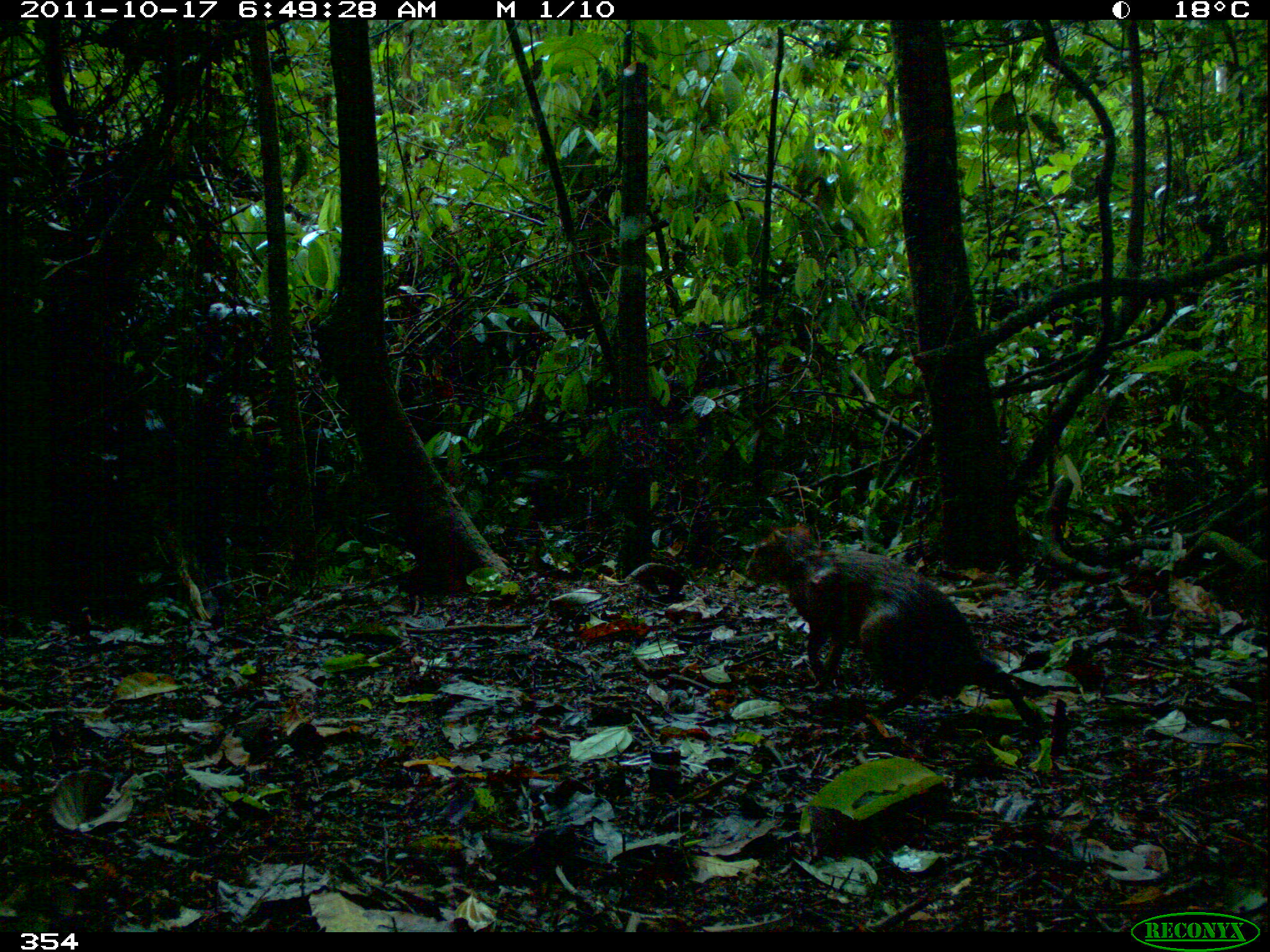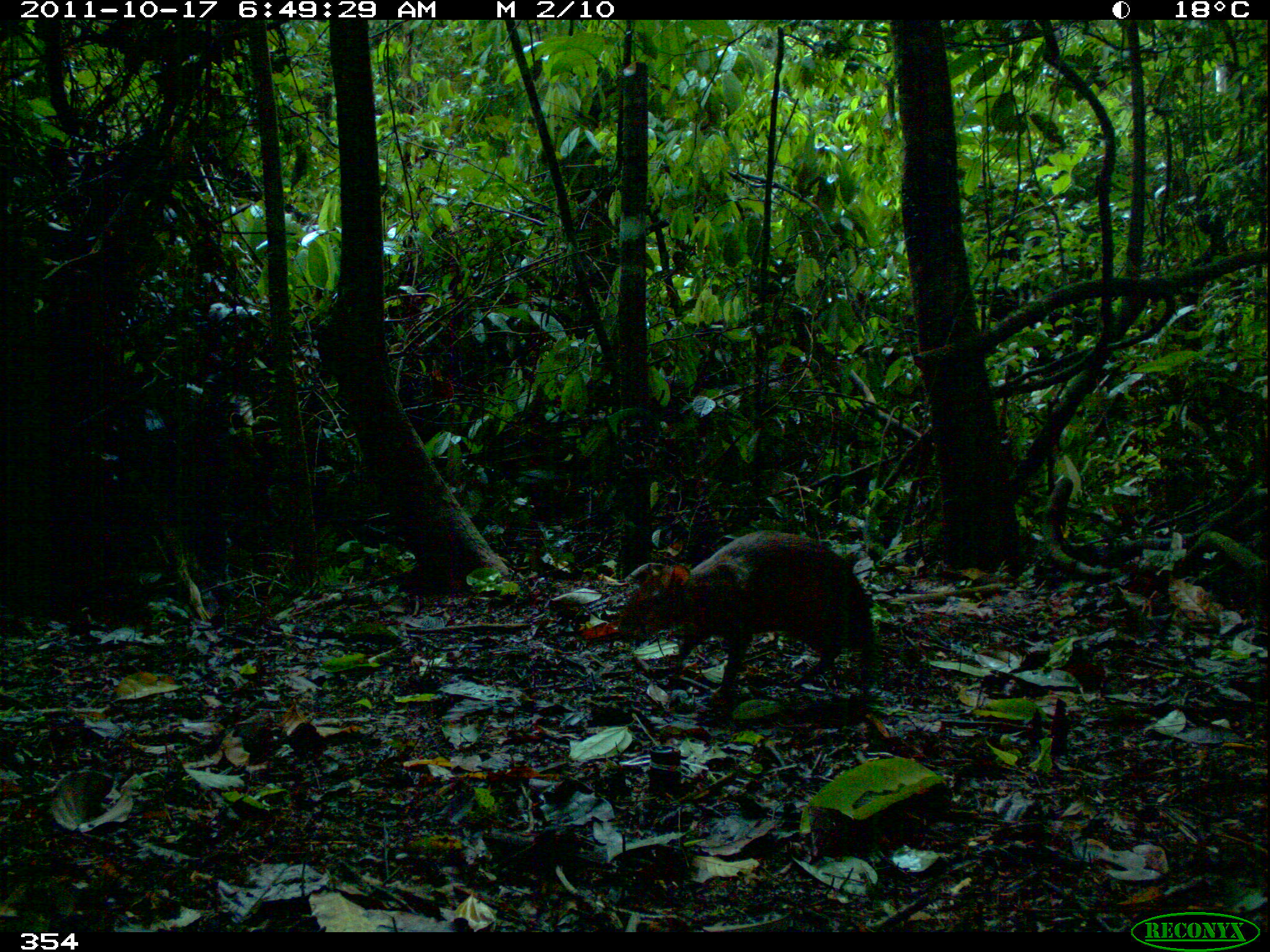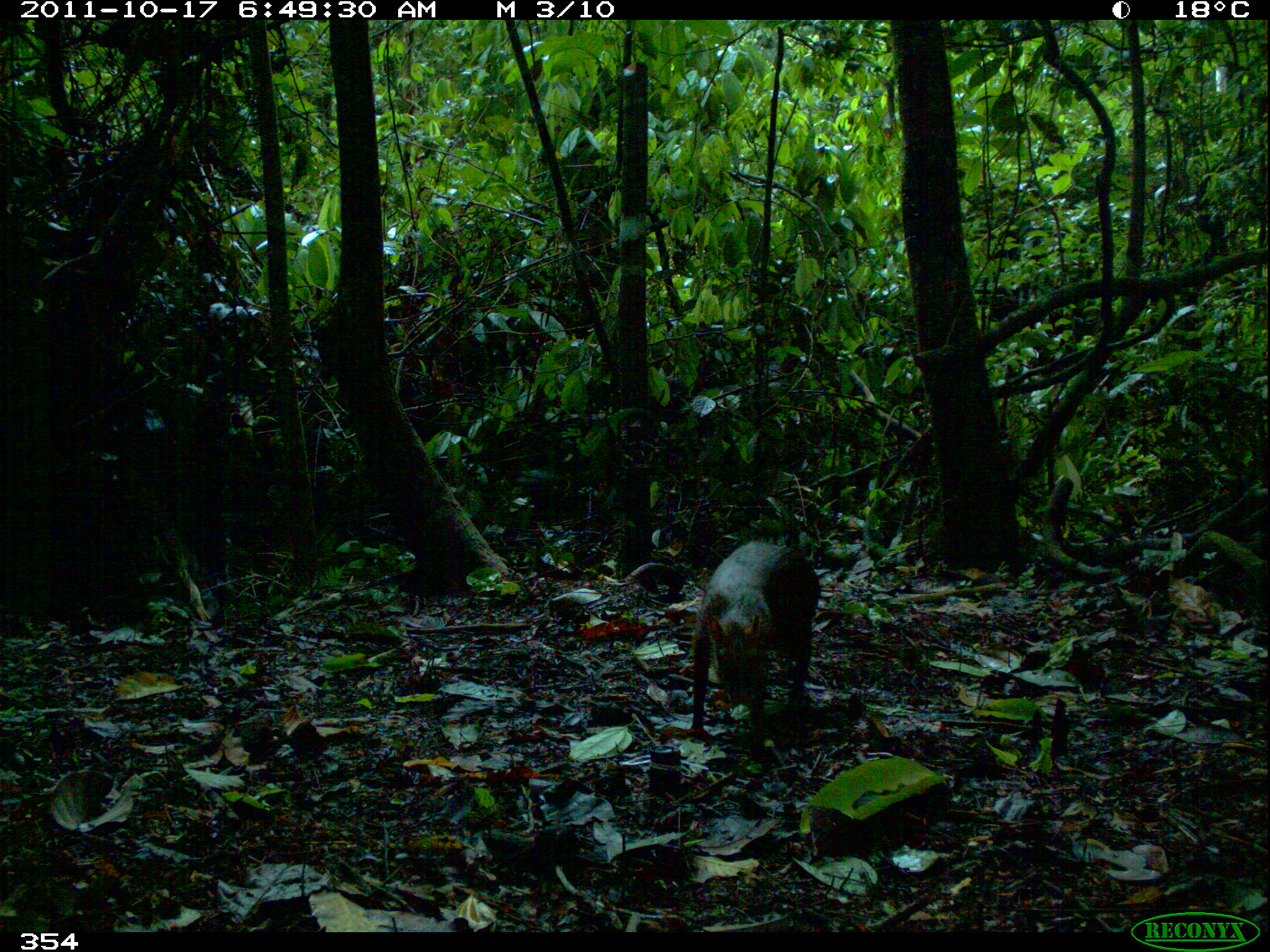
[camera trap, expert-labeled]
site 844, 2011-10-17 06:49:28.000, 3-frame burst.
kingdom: Animalia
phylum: Chordata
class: Mammalia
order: Rodentia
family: Dasyproctidae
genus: Dasyprocta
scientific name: Dasyprocta punctata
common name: central american agouti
Dasyprocta punctata (central american agouti).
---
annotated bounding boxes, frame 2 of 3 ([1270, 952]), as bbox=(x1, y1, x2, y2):
dasyprocta punctata: bbox=(615, 527, 876, 707)